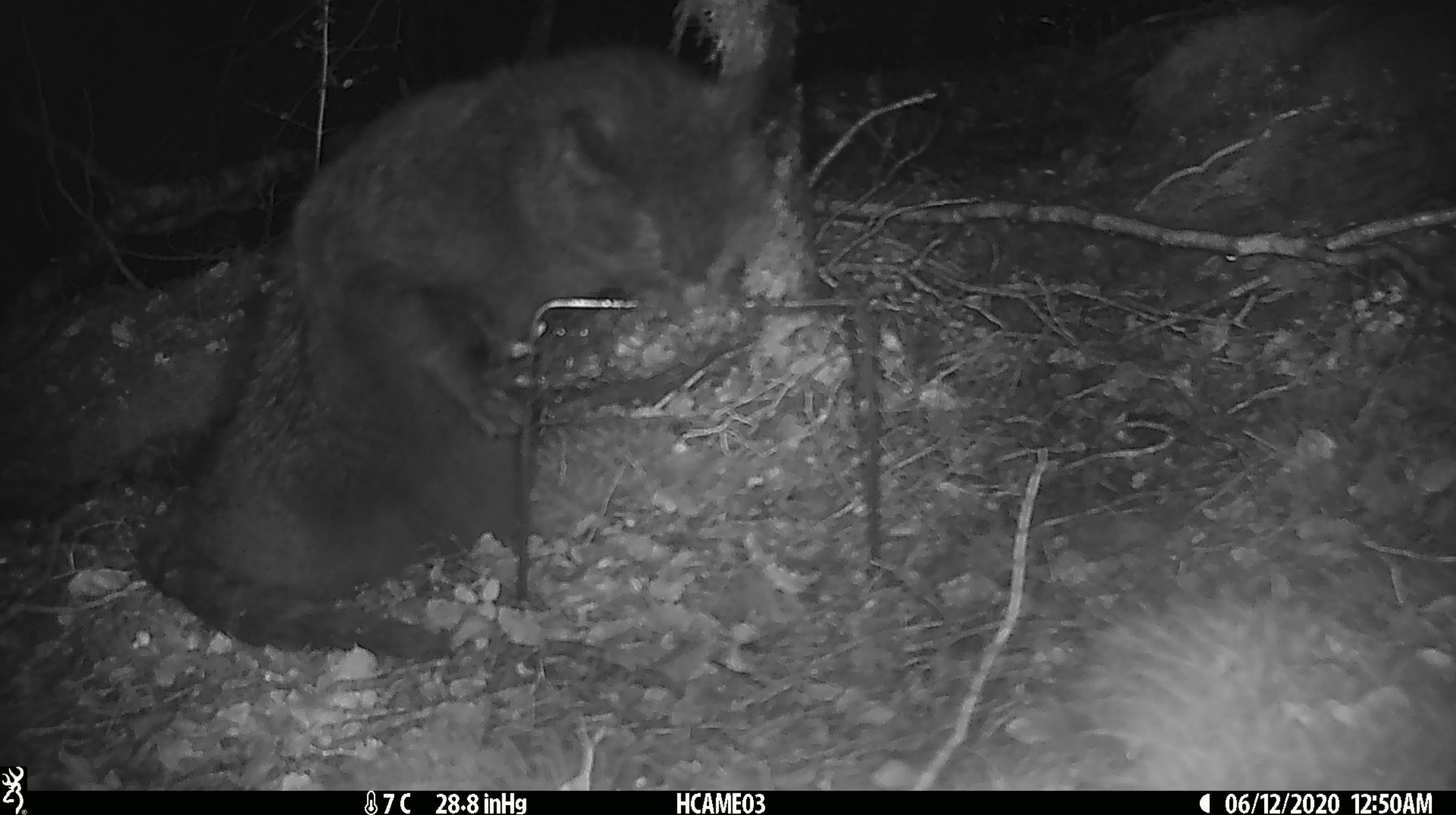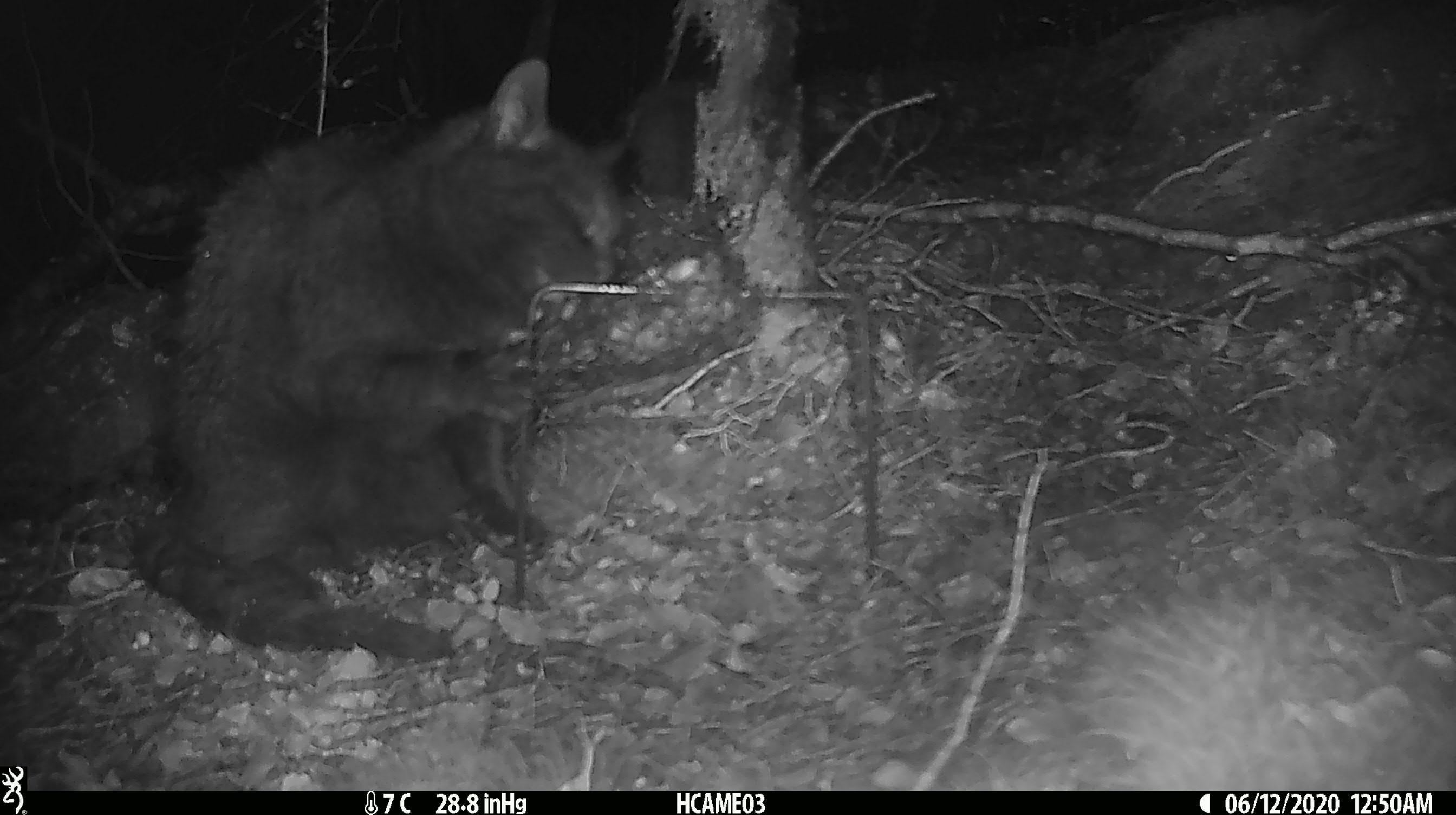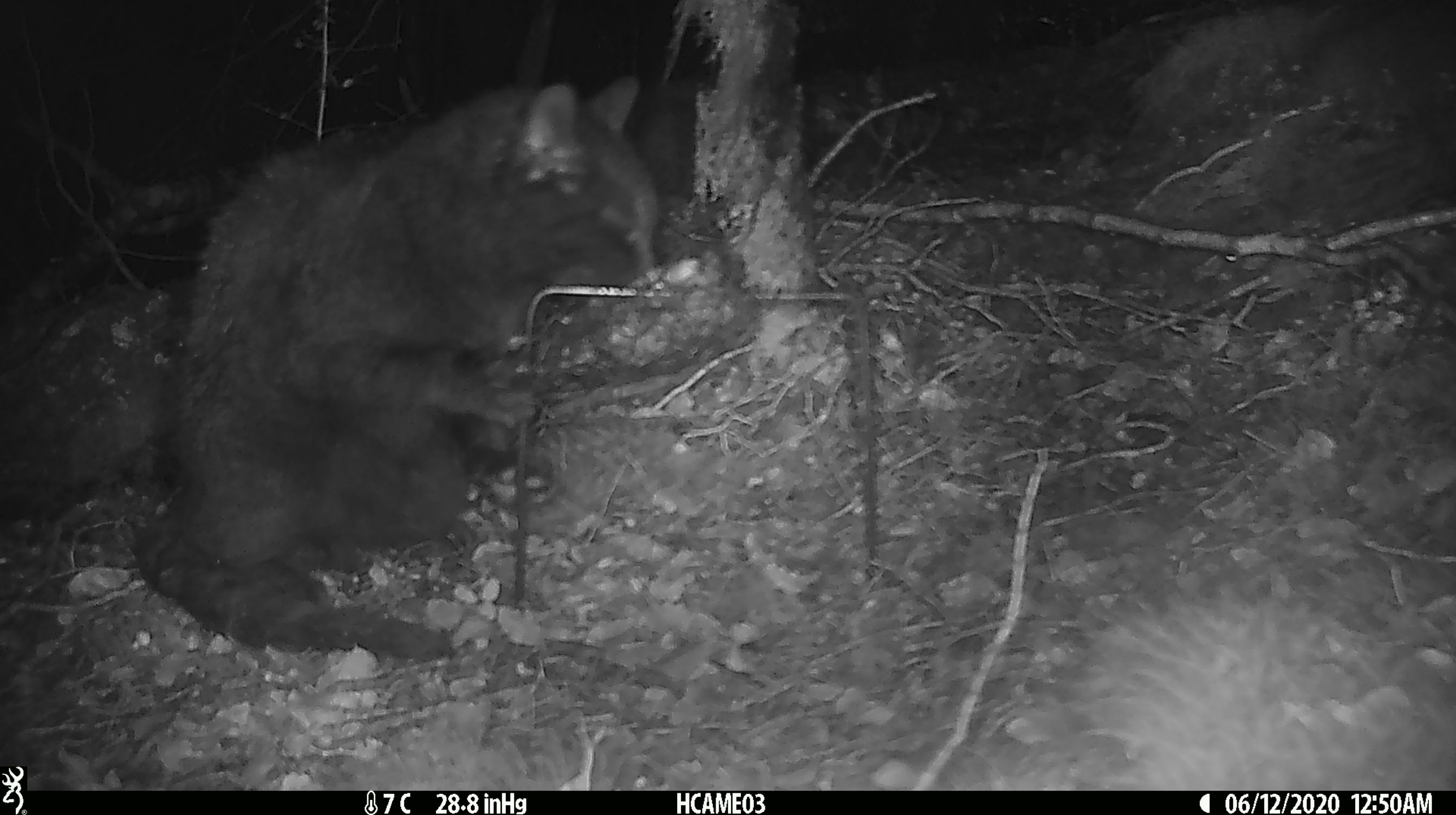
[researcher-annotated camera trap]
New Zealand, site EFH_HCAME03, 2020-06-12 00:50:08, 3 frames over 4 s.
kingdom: Animalia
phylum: Chordata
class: Mammalia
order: Carnivora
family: Felidae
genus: Felis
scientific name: Felis catus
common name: domestic cat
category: cat